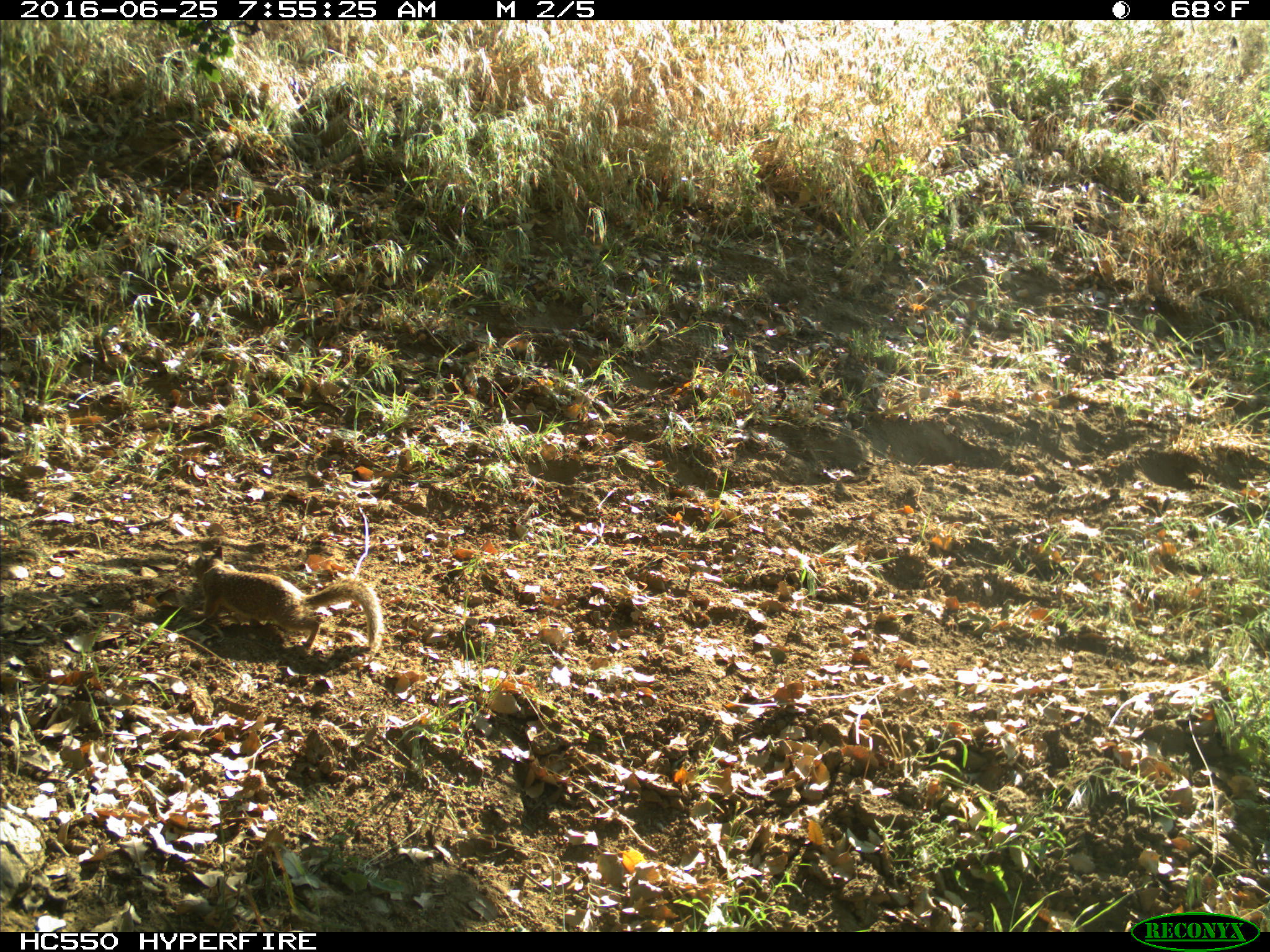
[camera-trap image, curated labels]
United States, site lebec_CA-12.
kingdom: Animalia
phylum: Chordata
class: Mammalia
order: Rodentia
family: Sciuridae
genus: Otospermophilus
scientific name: Otospermophilus beecheyi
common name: california ground squirrel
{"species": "Otospermophilus beecheyi (california ground squirrel)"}